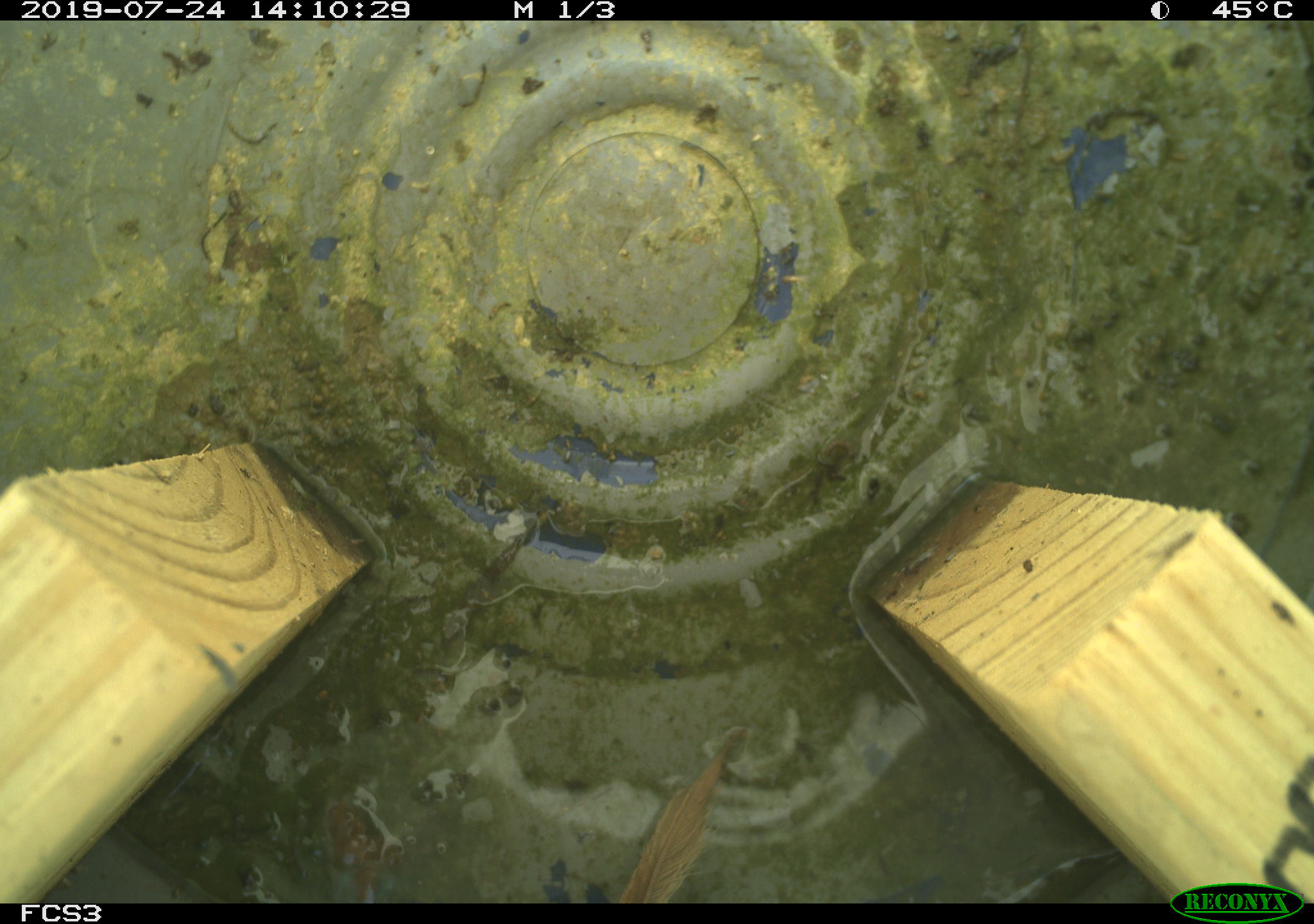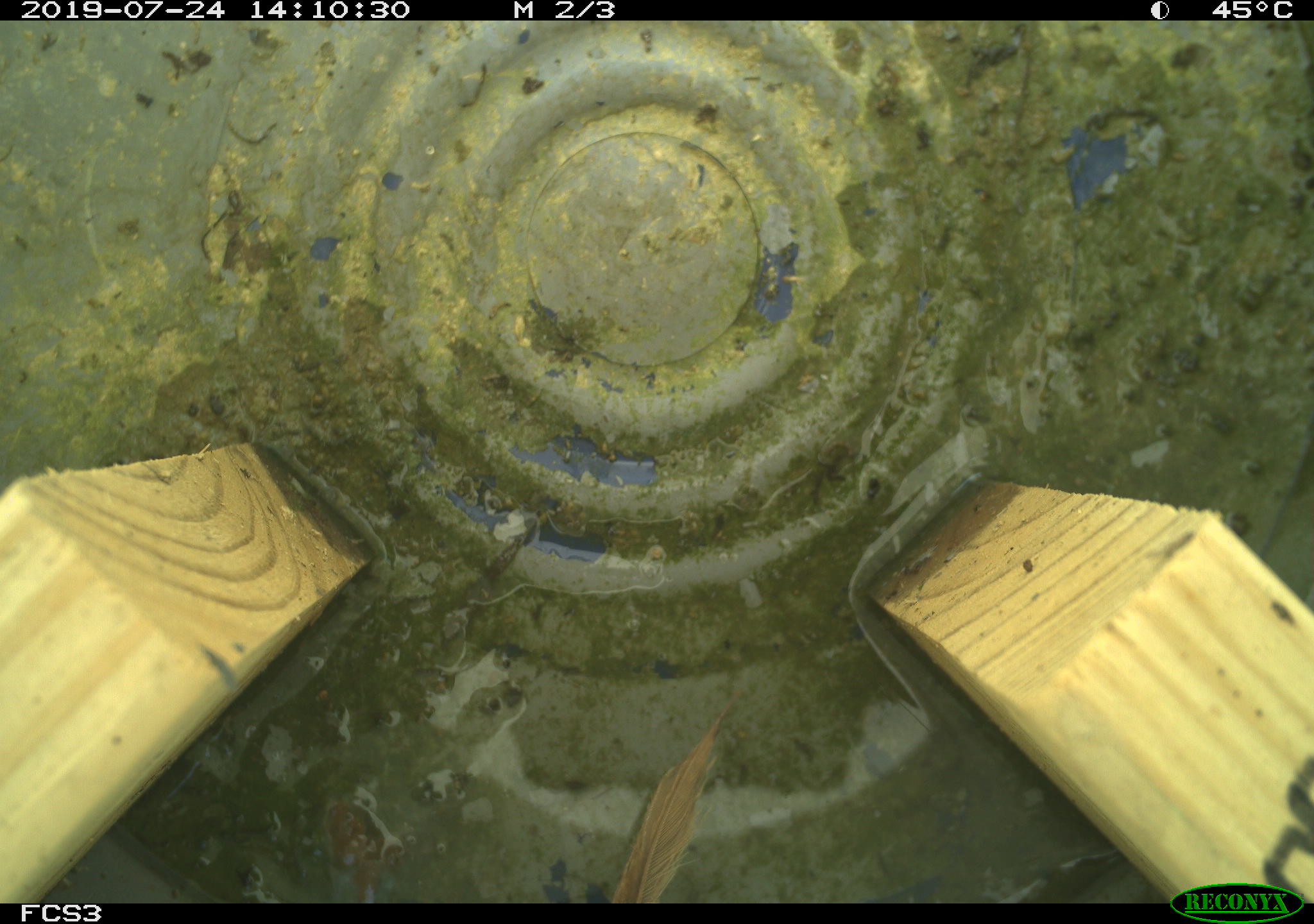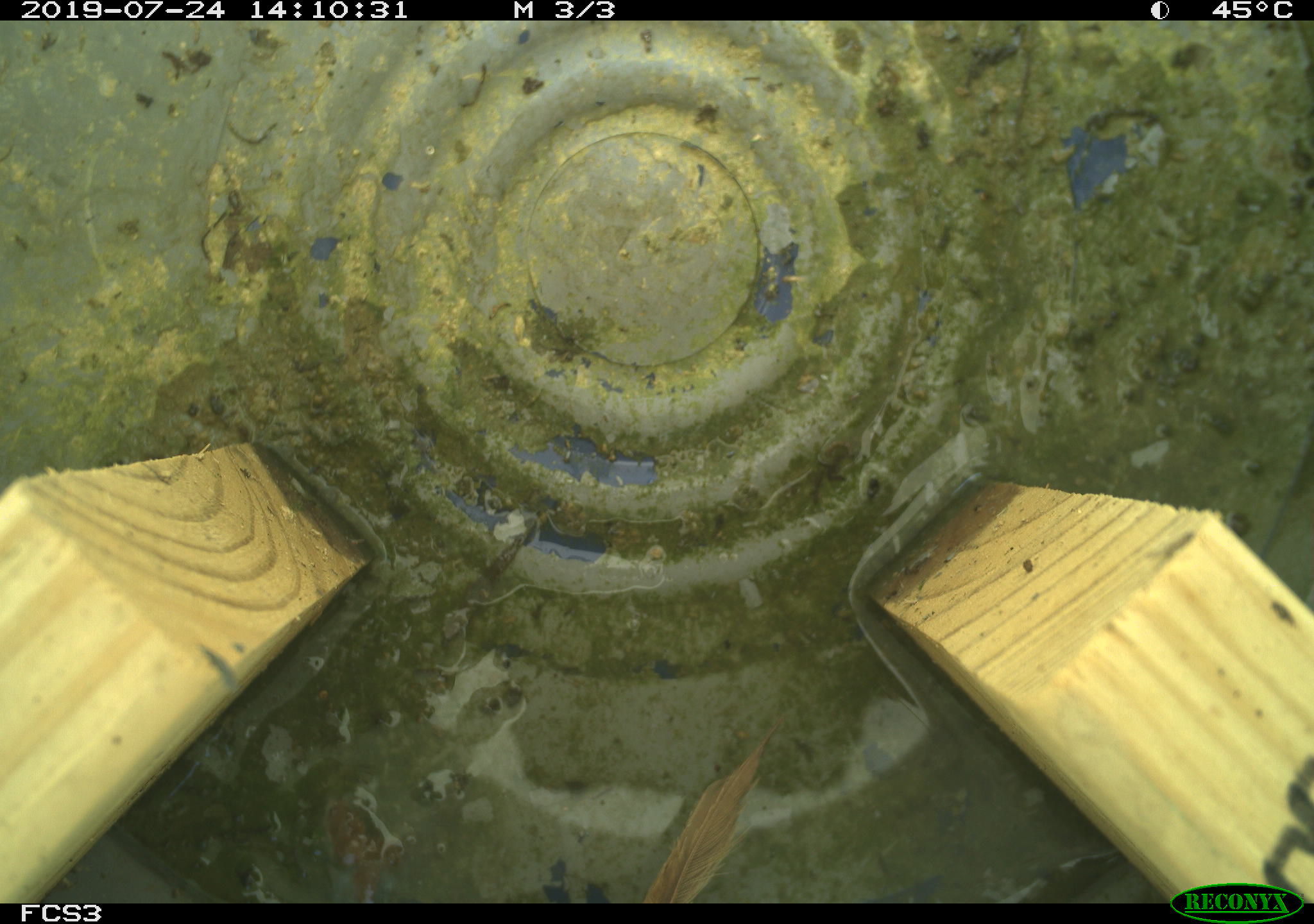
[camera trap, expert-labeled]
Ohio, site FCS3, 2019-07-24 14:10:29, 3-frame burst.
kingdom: Animalia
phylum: Chordata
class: Aves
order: Passeriformes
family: Passerellidae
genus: Melospiza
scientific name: Melospiza melodia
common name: song sparrow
Song sparrow (Melospiza melodia).